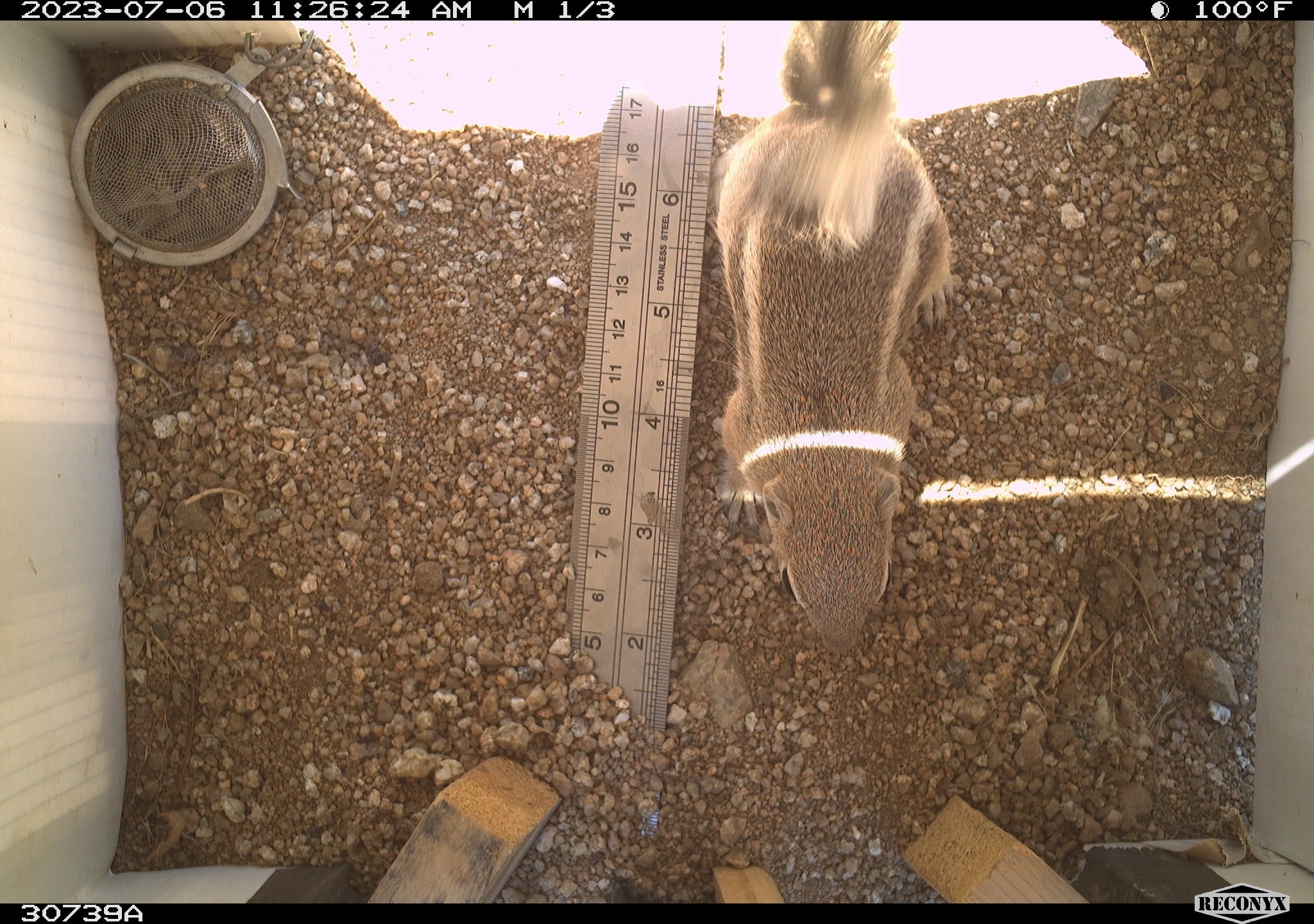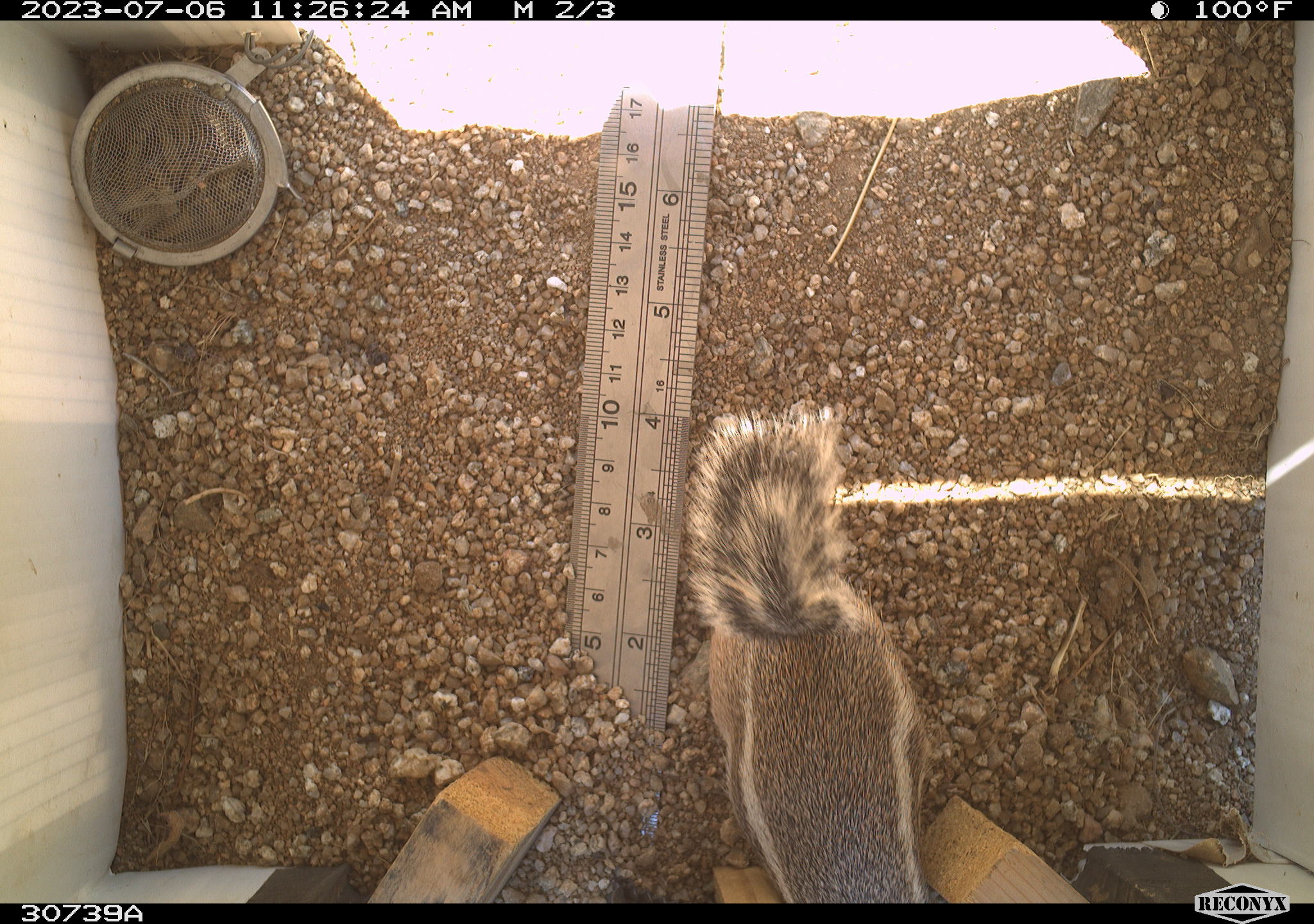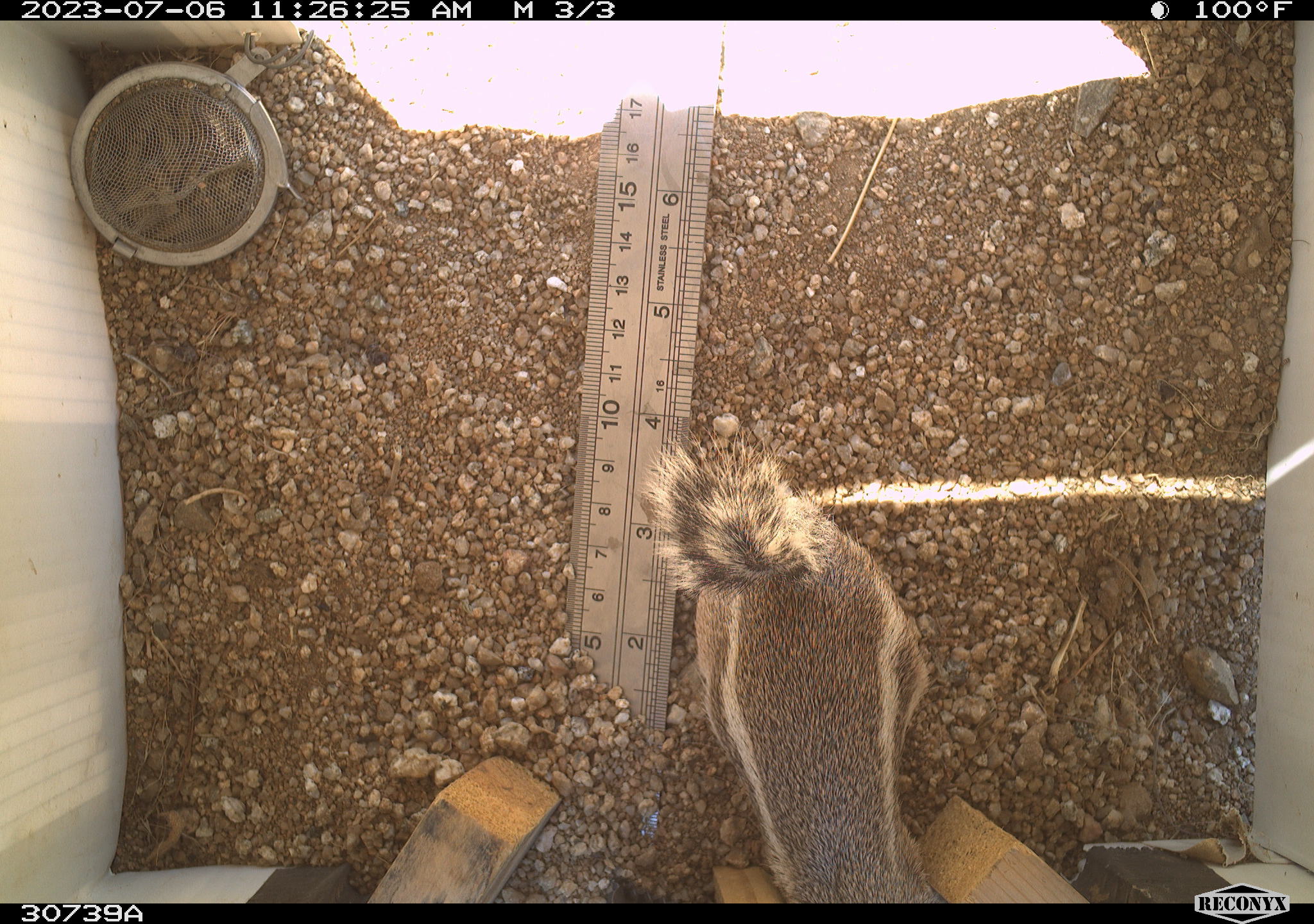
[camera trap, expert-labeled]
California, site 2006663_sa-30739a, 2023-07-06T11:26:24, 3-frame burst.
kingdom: Animalia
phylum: Chordata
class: Mammalia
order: Rodentia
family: Sciuridae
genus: Ammospermophilus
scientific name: Ammospermophilus leucurus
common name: white-tailed antelope squirrel